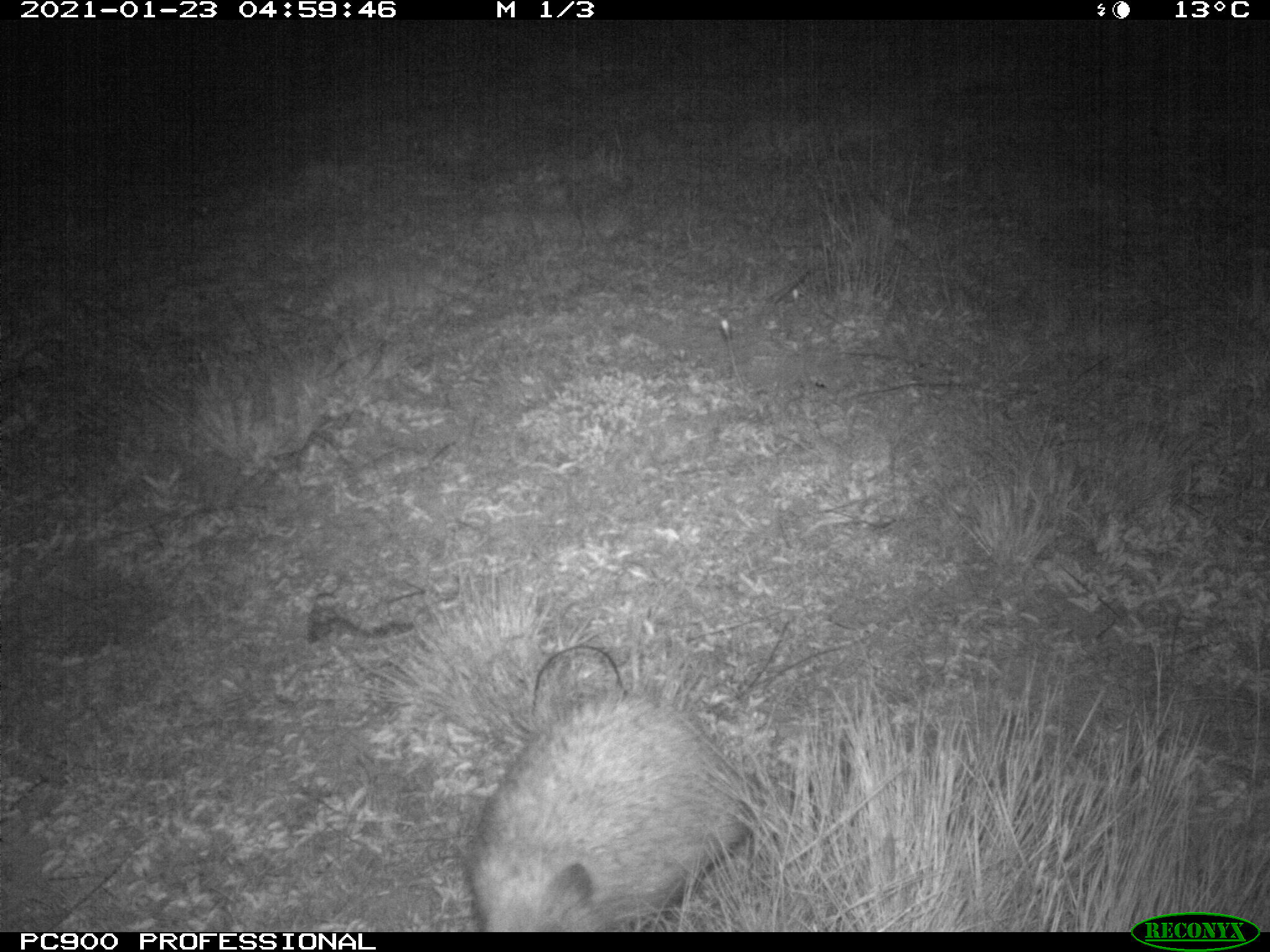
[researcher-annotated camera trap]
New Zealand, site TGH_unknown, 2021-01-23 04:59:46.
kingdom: Animalia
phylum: Chordata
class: Mammalia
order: Eulipotyphla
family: Erinaceidae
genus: Erinaceus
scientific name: Erinaceus europaeus europaeus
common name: european hedgehog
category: hedgehog